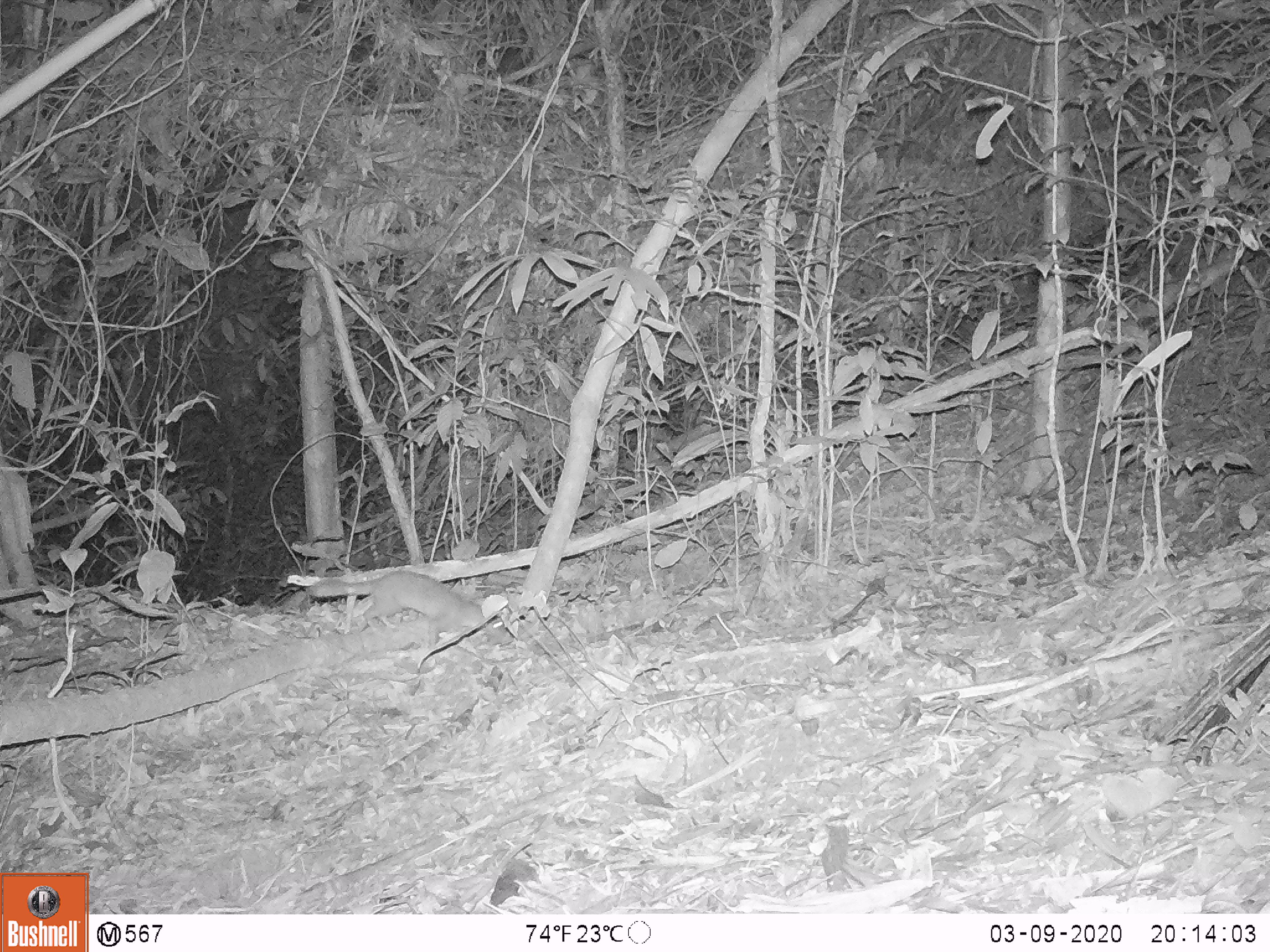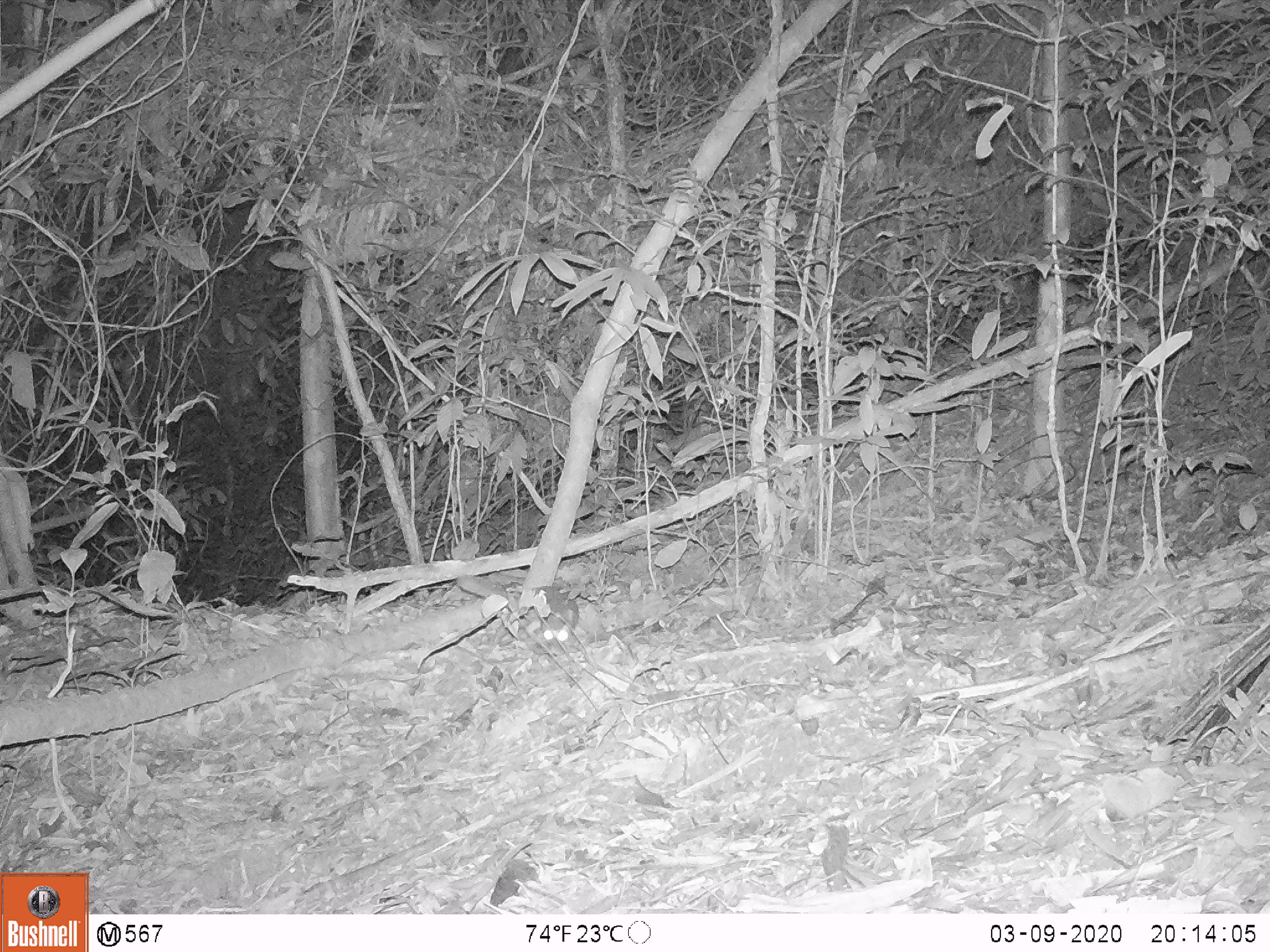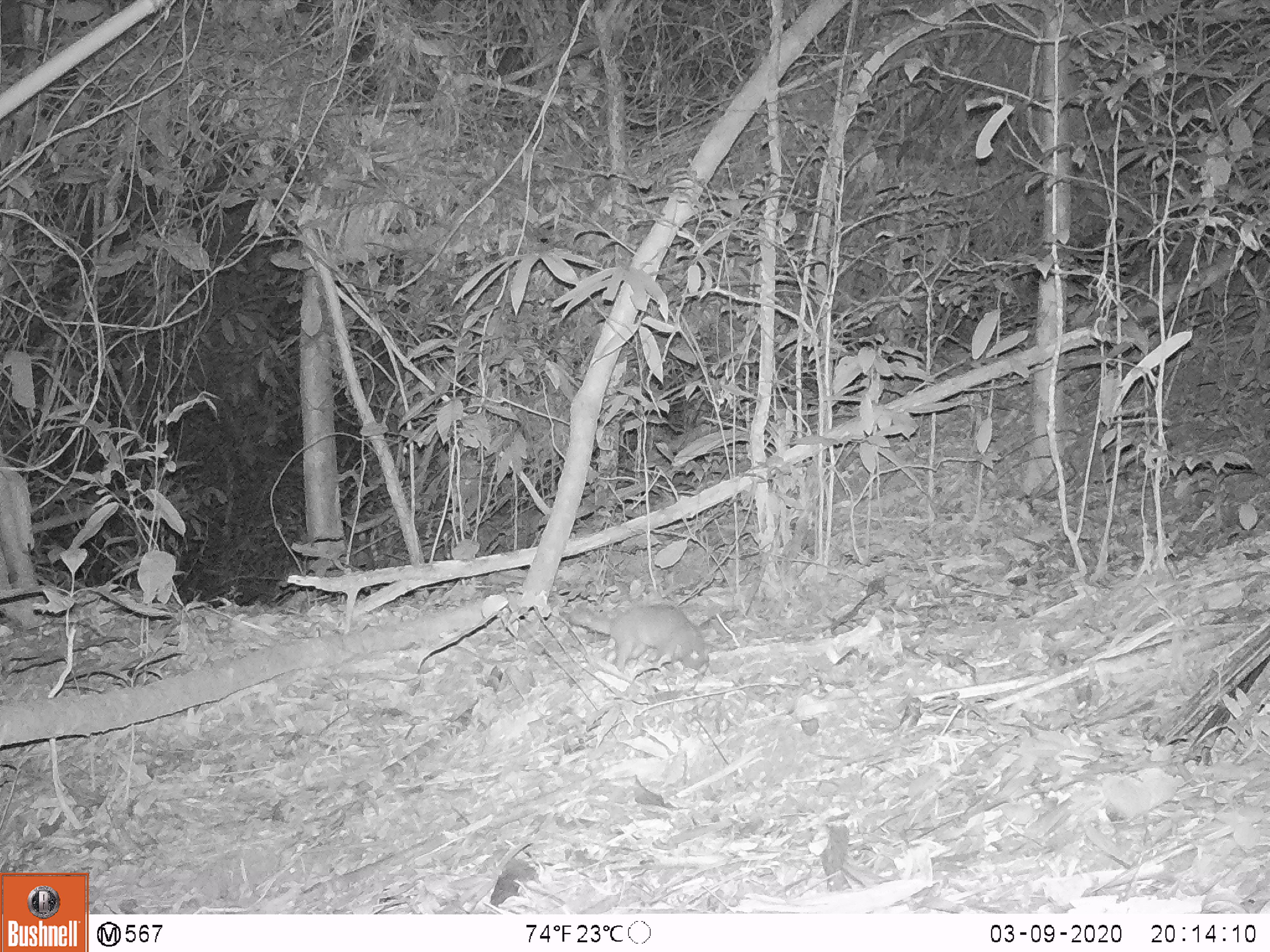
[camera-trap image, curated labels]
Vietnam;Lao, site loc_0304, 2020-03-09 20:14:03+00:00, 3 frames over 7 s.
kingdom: Animalia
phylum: Chordata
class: Mammalia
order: Carnivora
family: Mustelidae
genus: Melogale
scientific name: Melogale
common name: ferret badger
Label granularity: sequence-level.